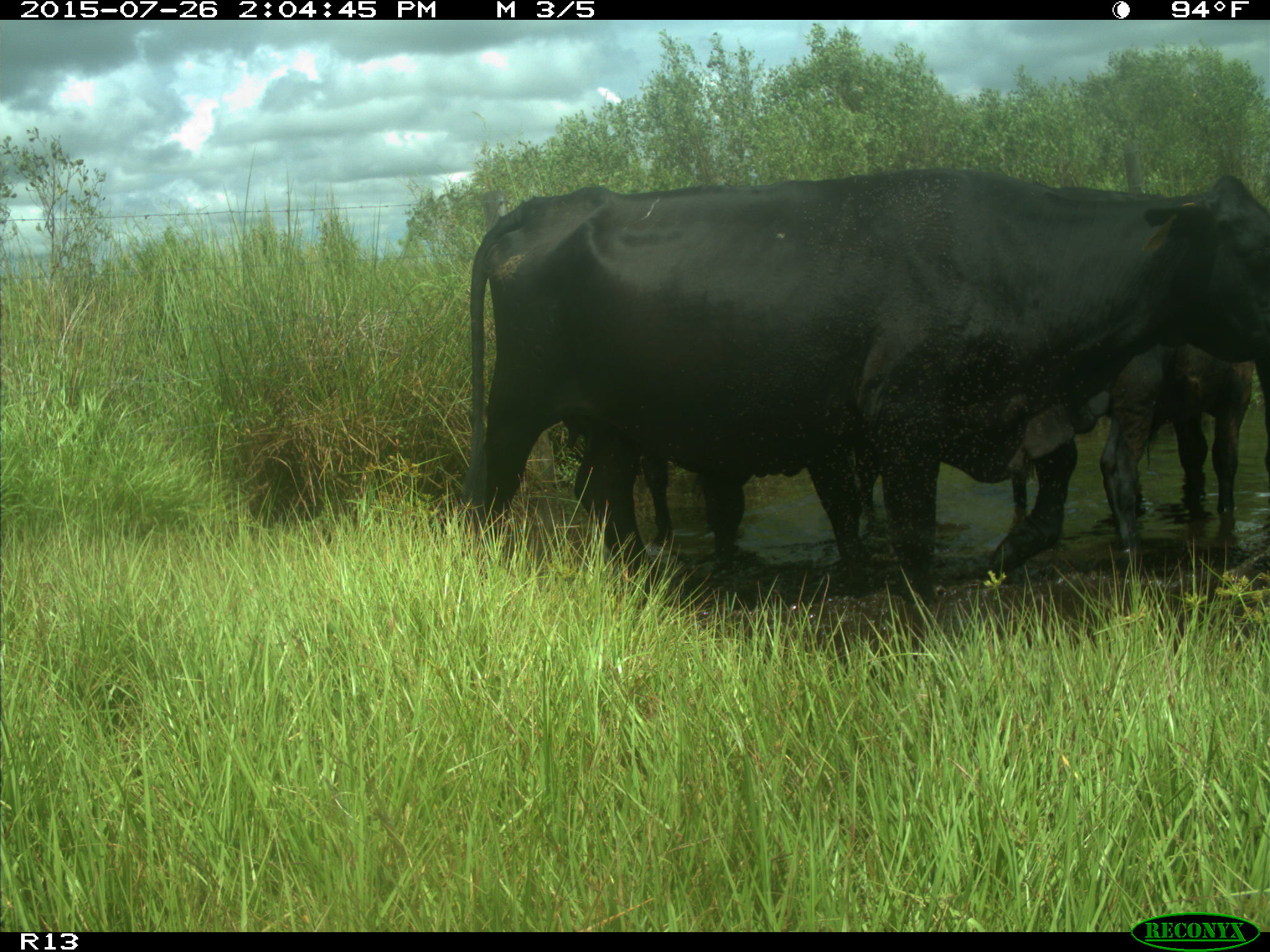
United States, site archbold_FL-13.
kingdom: Animalia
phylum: Chordata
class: Mammalia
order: Artiodactyla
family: Bovidae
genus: Bos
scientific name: Bos taurus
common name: domestic cow